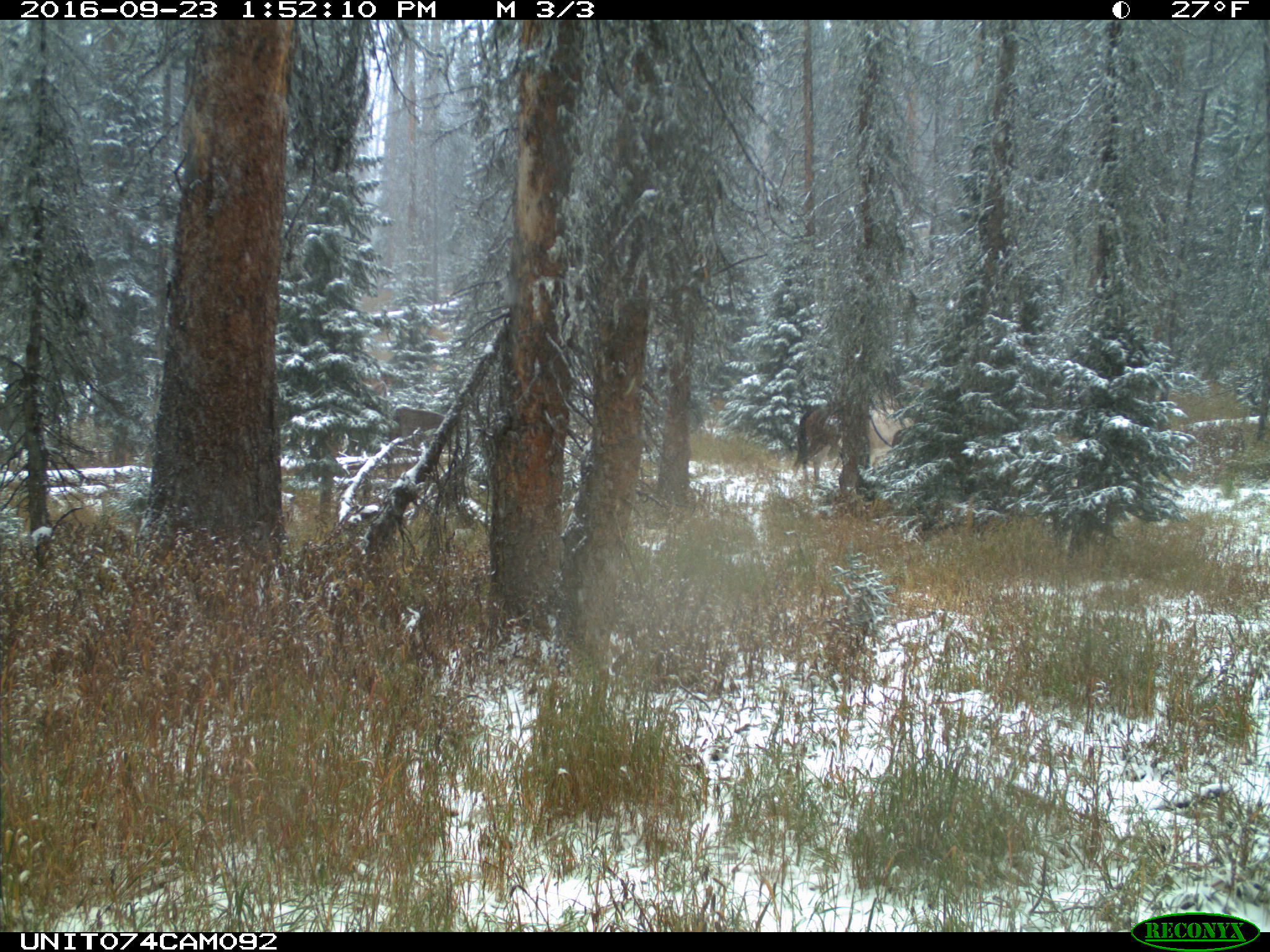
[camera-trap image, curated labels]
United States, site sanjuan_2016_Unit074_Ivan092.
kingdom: Animalia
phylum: Chordata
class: Mammalia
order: Perissodactyla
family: Equidae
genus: Equus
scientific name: Equus ferus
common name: wild horse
Equus ferus (wild horse).